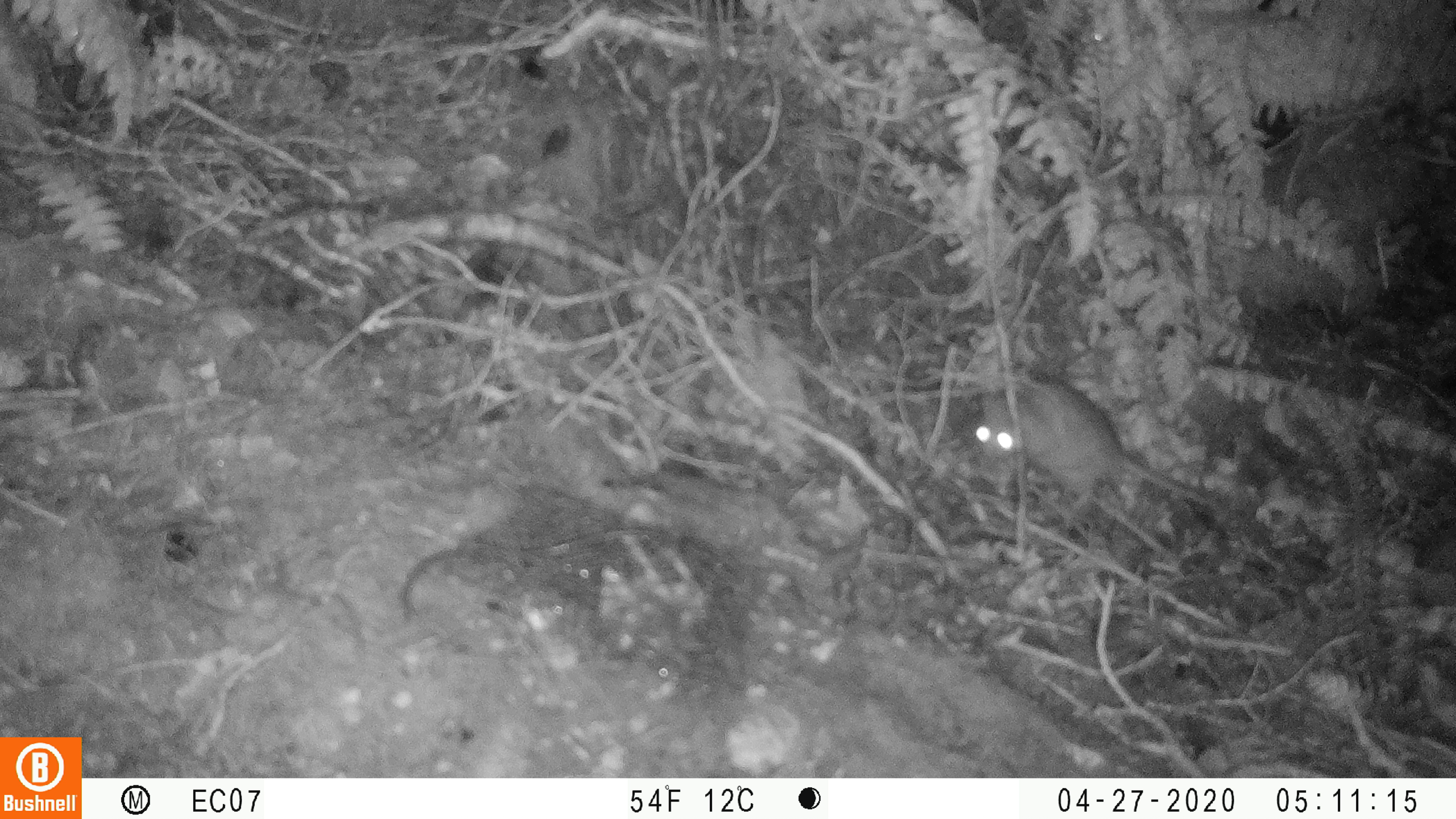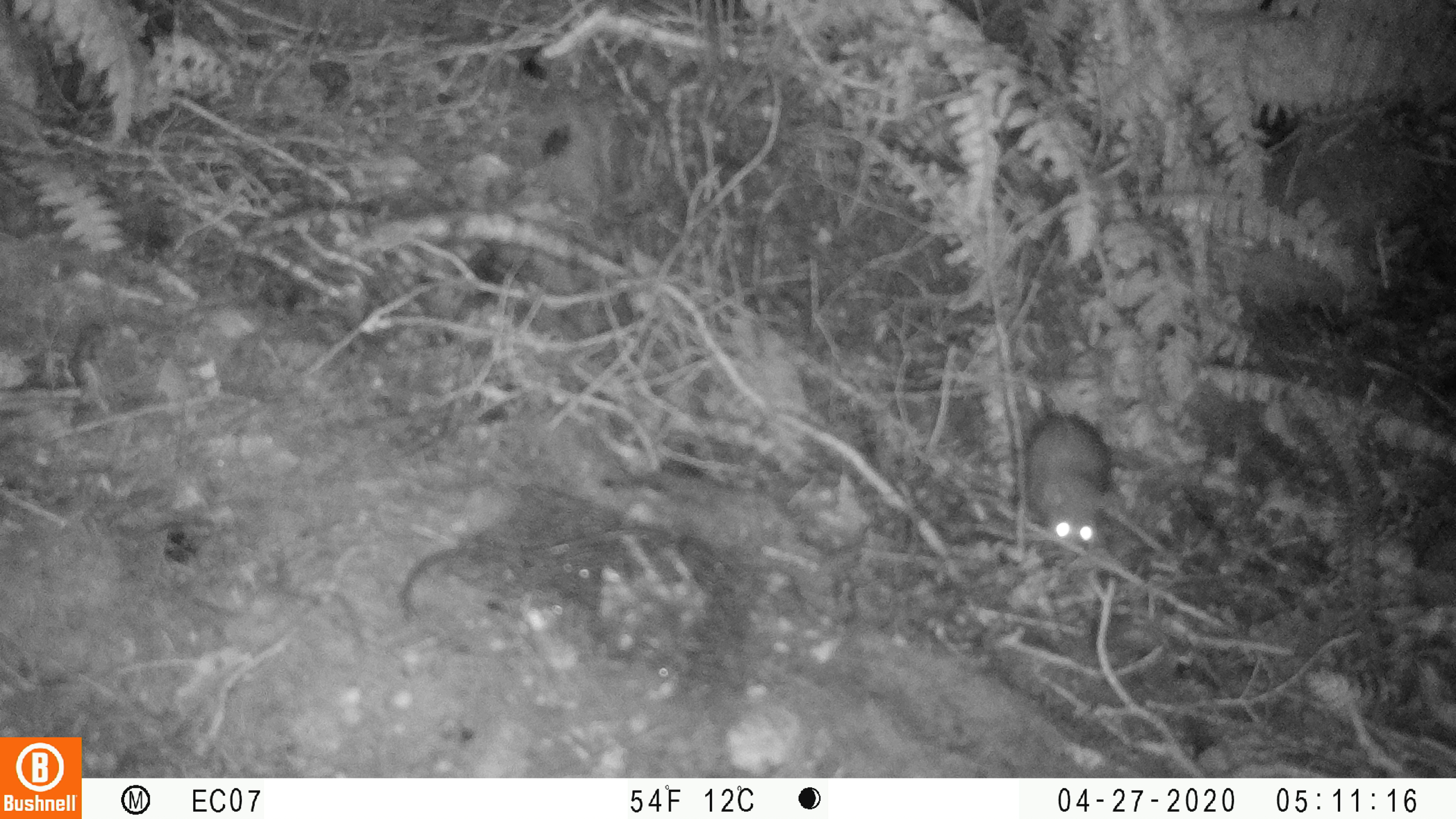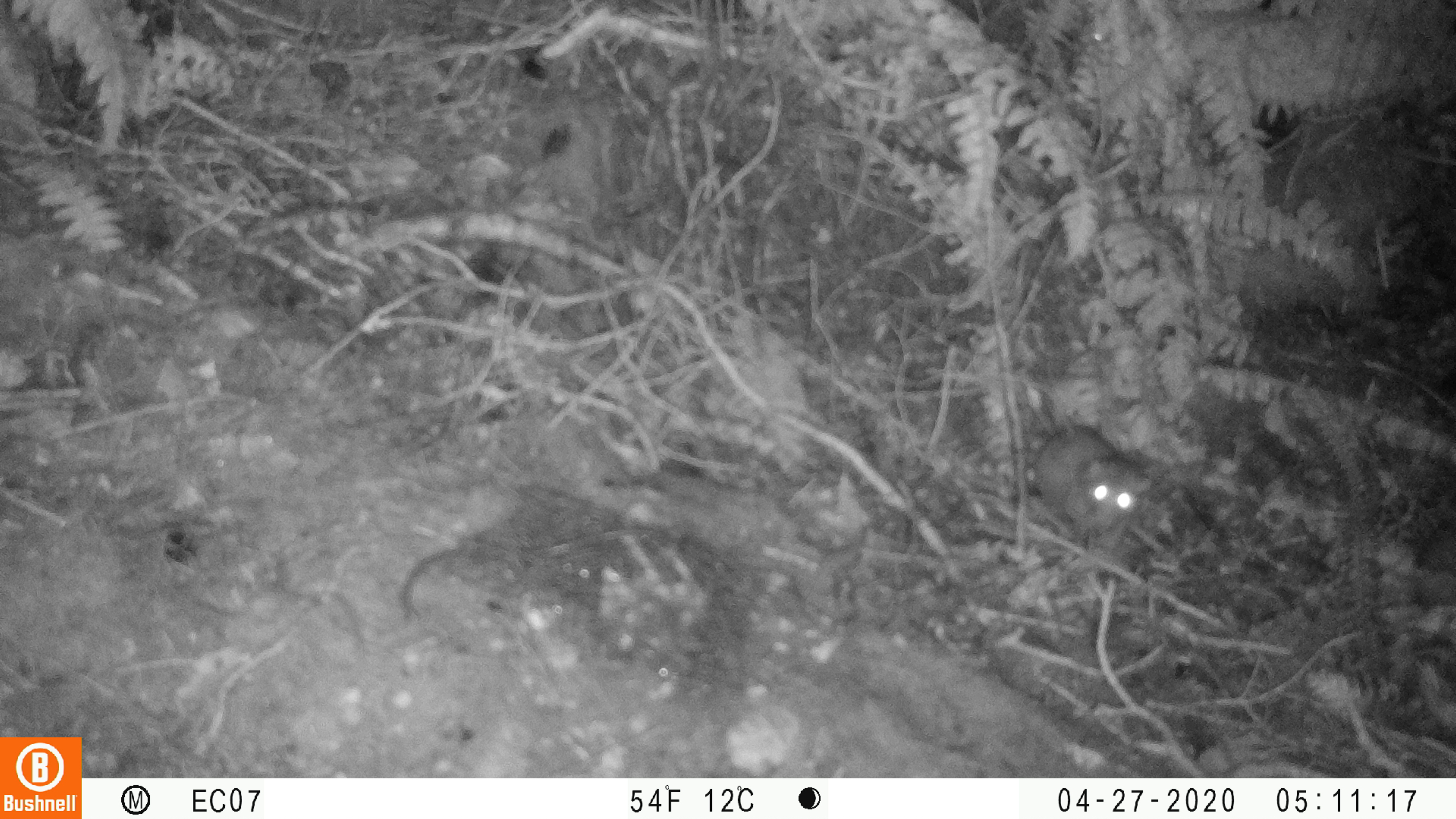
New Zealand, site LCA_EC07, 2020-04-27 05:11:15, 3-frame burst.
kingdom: Animalia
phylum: Chordata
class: Mammalia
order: Rodentia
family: Muridae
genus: Rattus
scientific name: Rattus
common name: rat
Rat (Rattus).